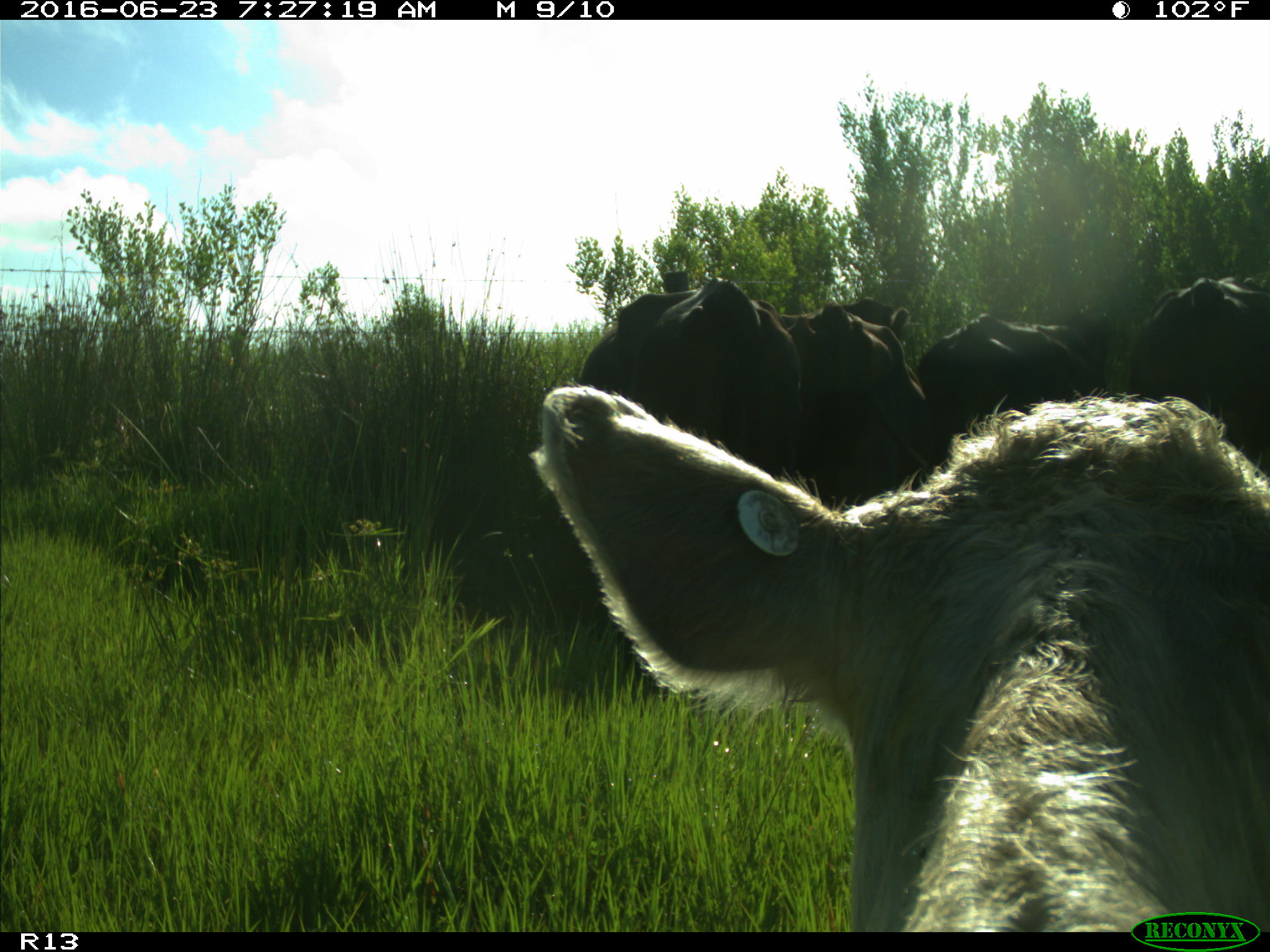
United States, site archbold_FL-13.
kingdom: Animalia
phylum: Chordata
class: Mammalia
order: Artiodactyla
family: Bovidae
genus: Bos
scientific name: Bos taurus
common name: domestic cow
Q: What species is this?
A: Bos taurus (domestic cow).